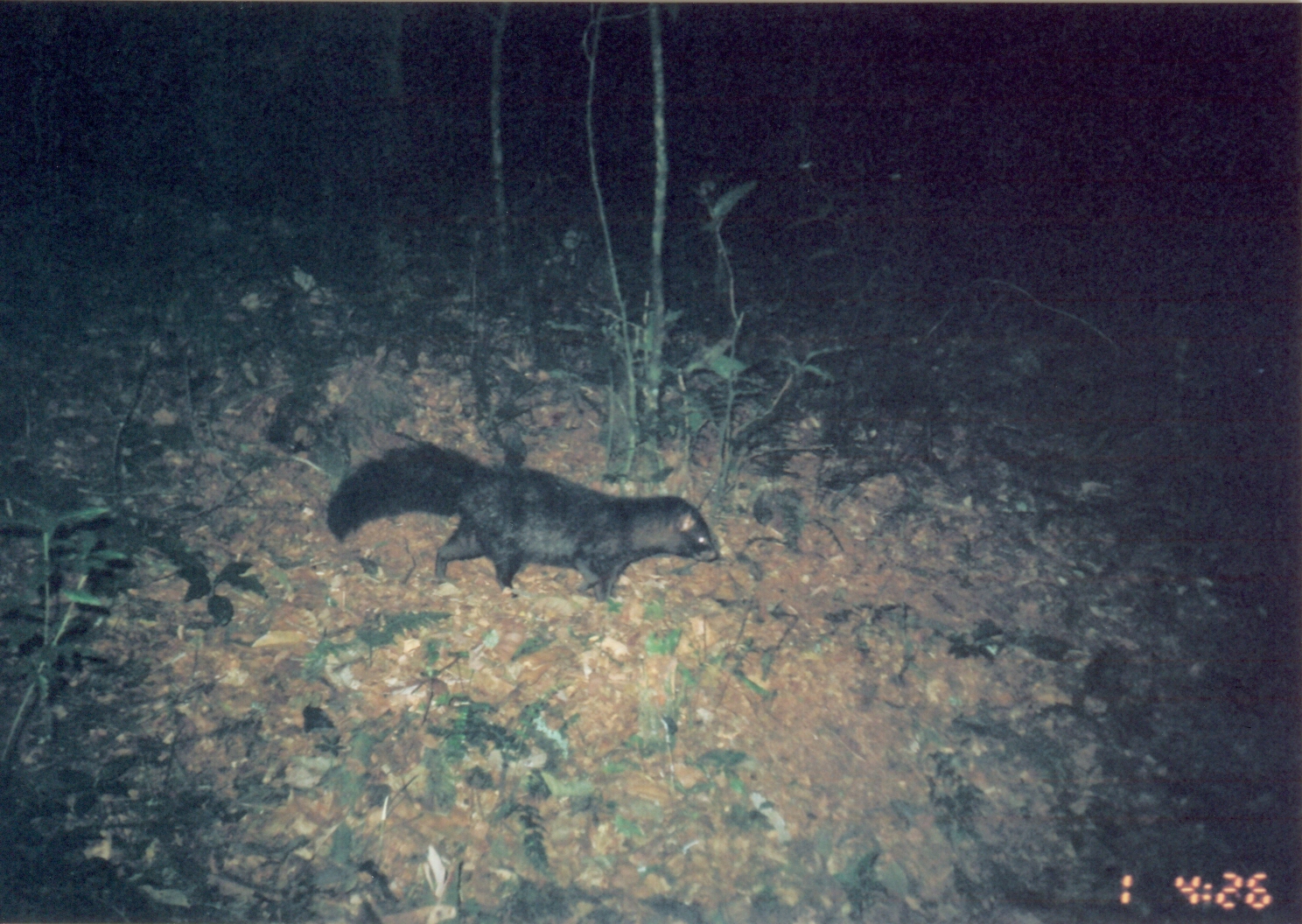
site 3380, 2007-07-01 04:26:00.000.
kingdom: Animalia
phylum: Chordata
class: Mammalia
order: Carnivora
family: Herpestidae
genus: Bdeogale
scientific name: Bdeogale crassicauda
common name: bushy-tailed mongoose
Bdeogale crassicauda (bushy-tailed mongoose), count 1.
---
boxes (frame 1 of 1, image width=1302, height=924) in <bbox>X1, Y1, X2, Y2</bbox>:
bdeogale crassicauda: <bbox>322, 438, 724, 603</bbox>